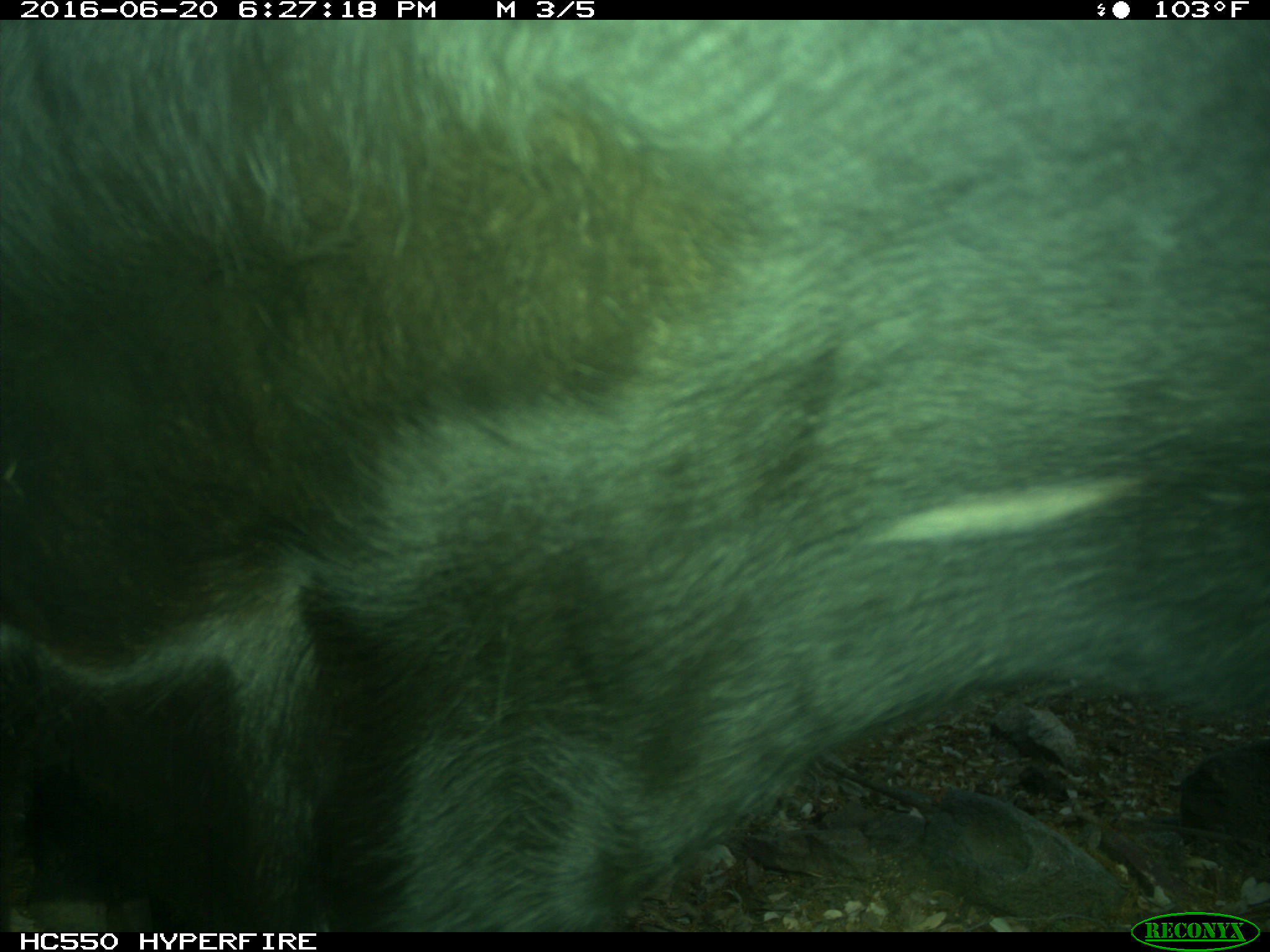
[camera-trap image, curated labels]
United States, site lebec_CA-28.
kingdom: Animalia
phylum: Chordata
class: Mammalia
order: Artiodactyla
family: Bovidae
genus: Bos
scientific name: Bos taurus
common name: domestic cow